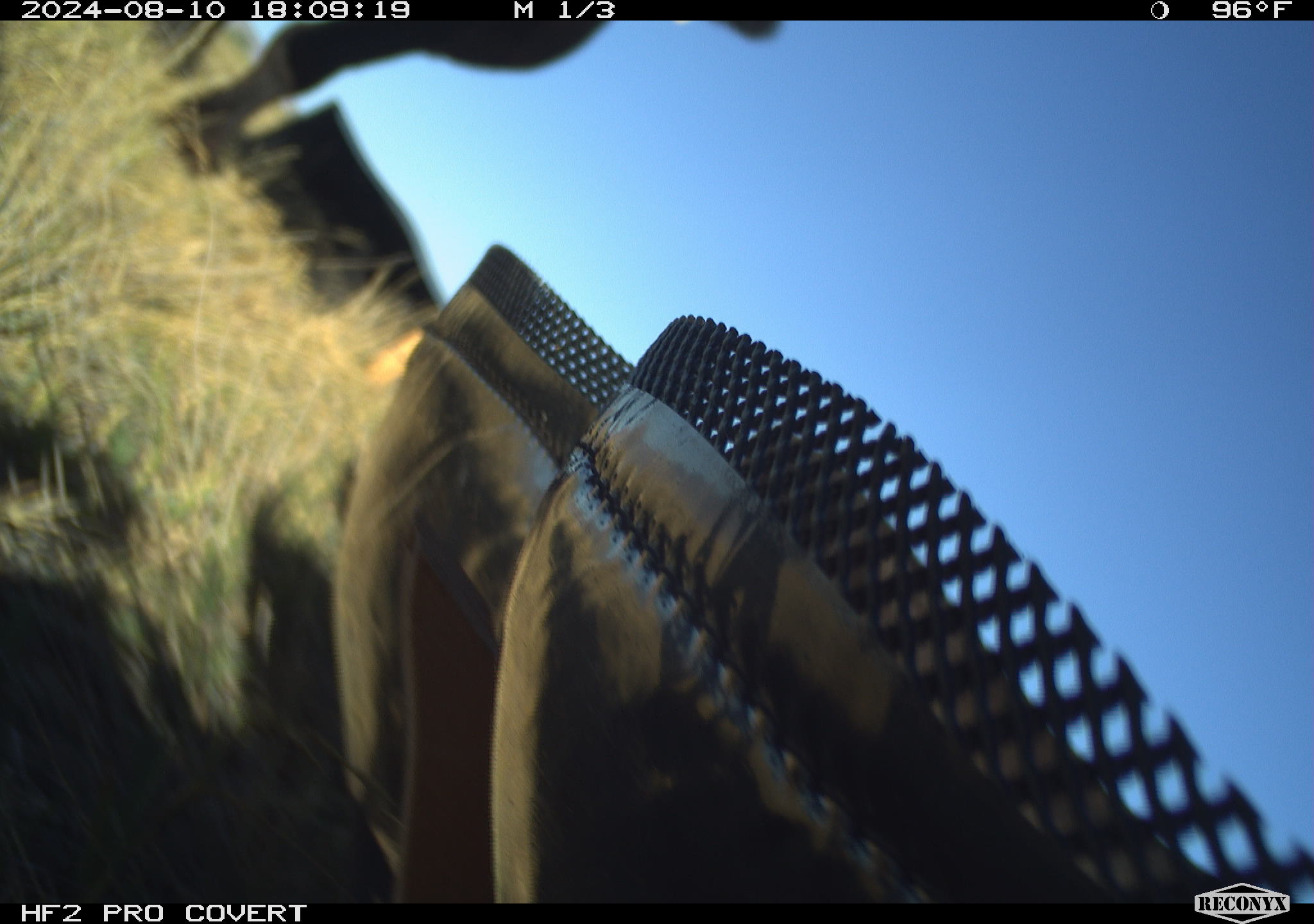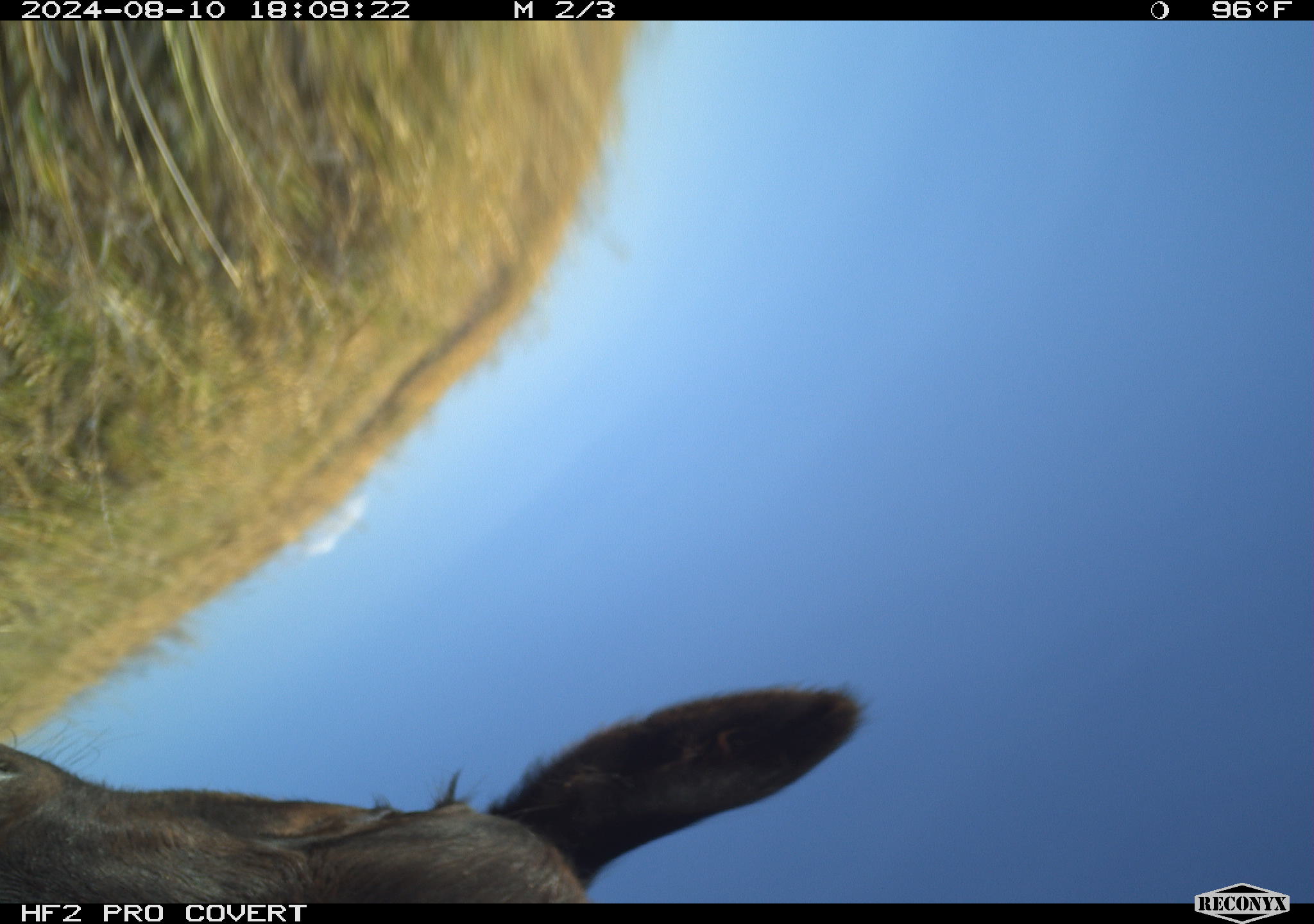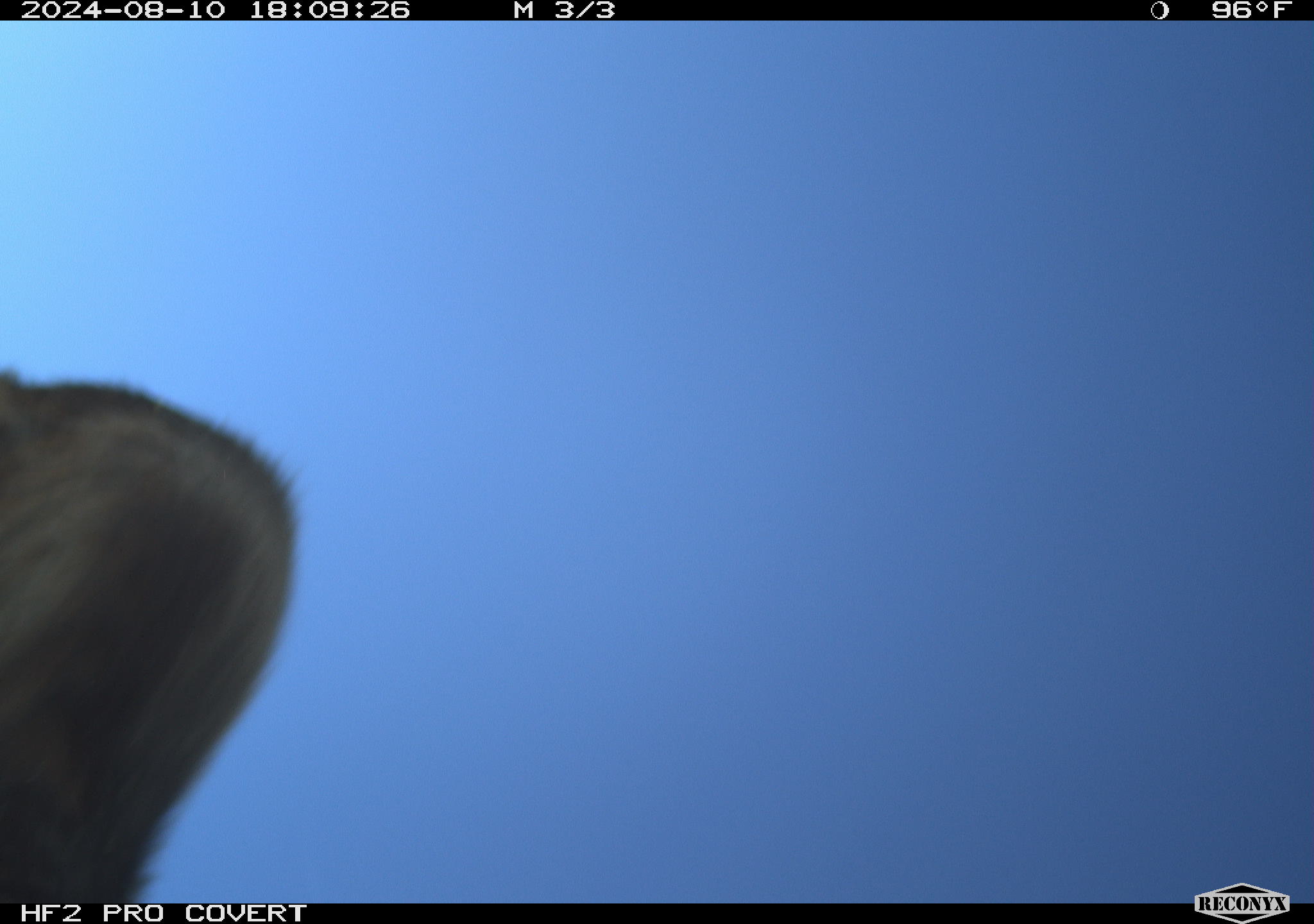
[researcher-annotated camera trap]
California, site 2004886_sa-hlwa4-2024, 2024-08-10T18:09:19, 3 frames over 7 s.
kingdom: Animalia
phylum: Chordata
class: Mammalia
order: Artiodactyla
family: Bovidae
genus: Bos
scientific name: Bos taurus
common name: domestic cattle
Domestic cattle (Bos taurus).